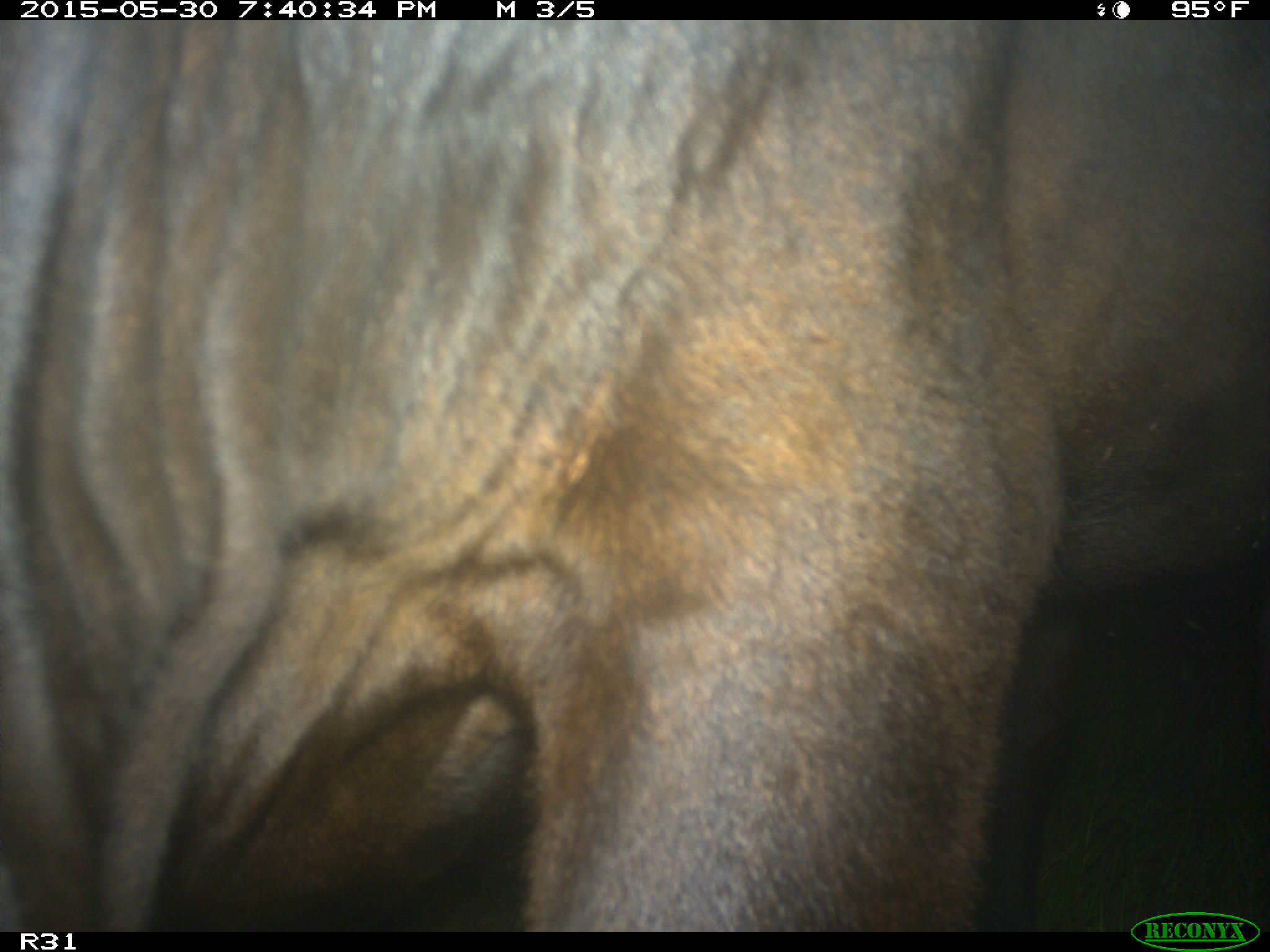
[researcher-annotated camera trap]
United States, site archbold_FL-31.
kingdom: Animalia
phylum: Chordata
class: Mammalia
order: Artiodactyla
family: Bovidae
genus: Bos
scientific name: Bos taurus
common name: domestic cow